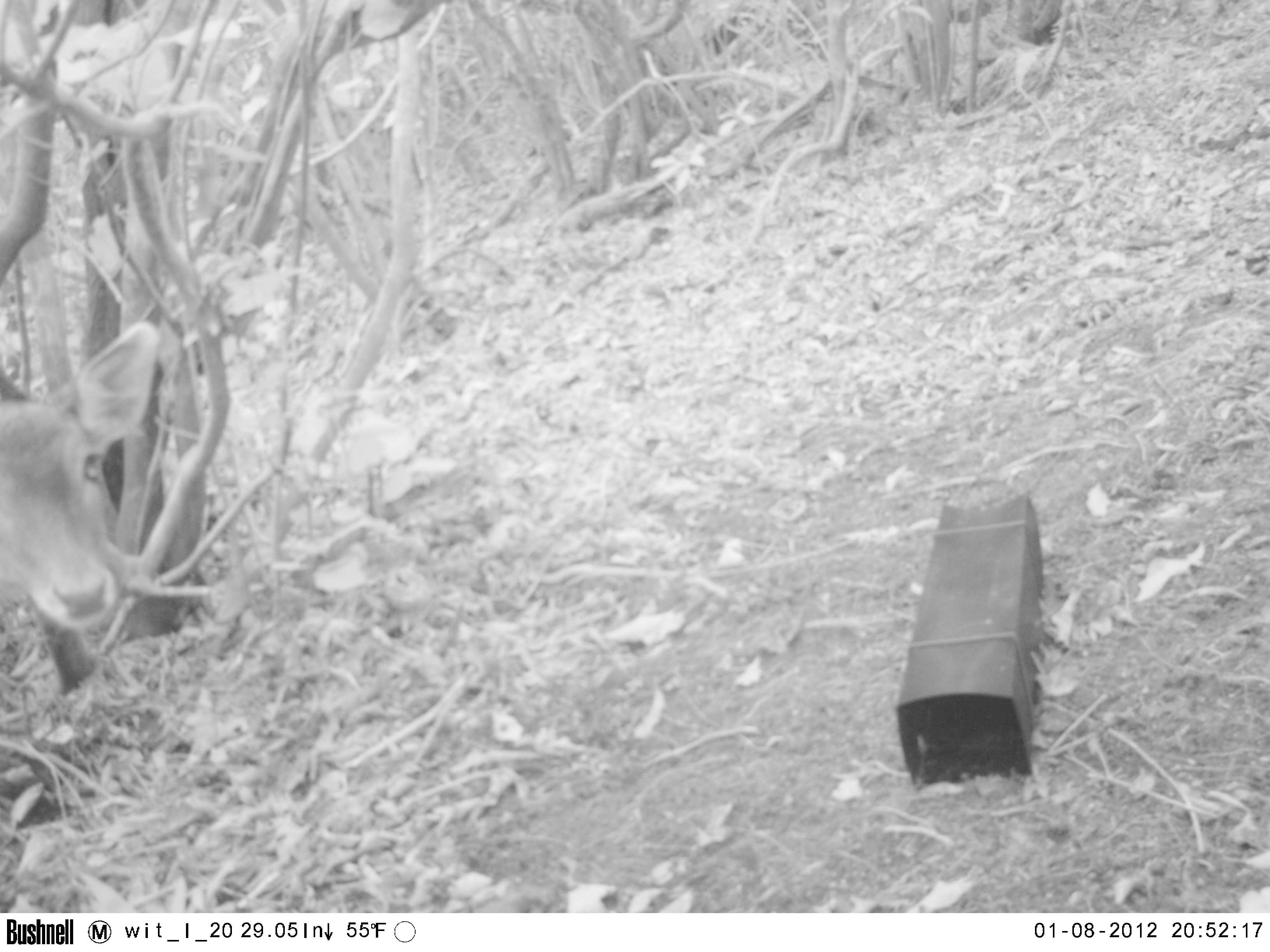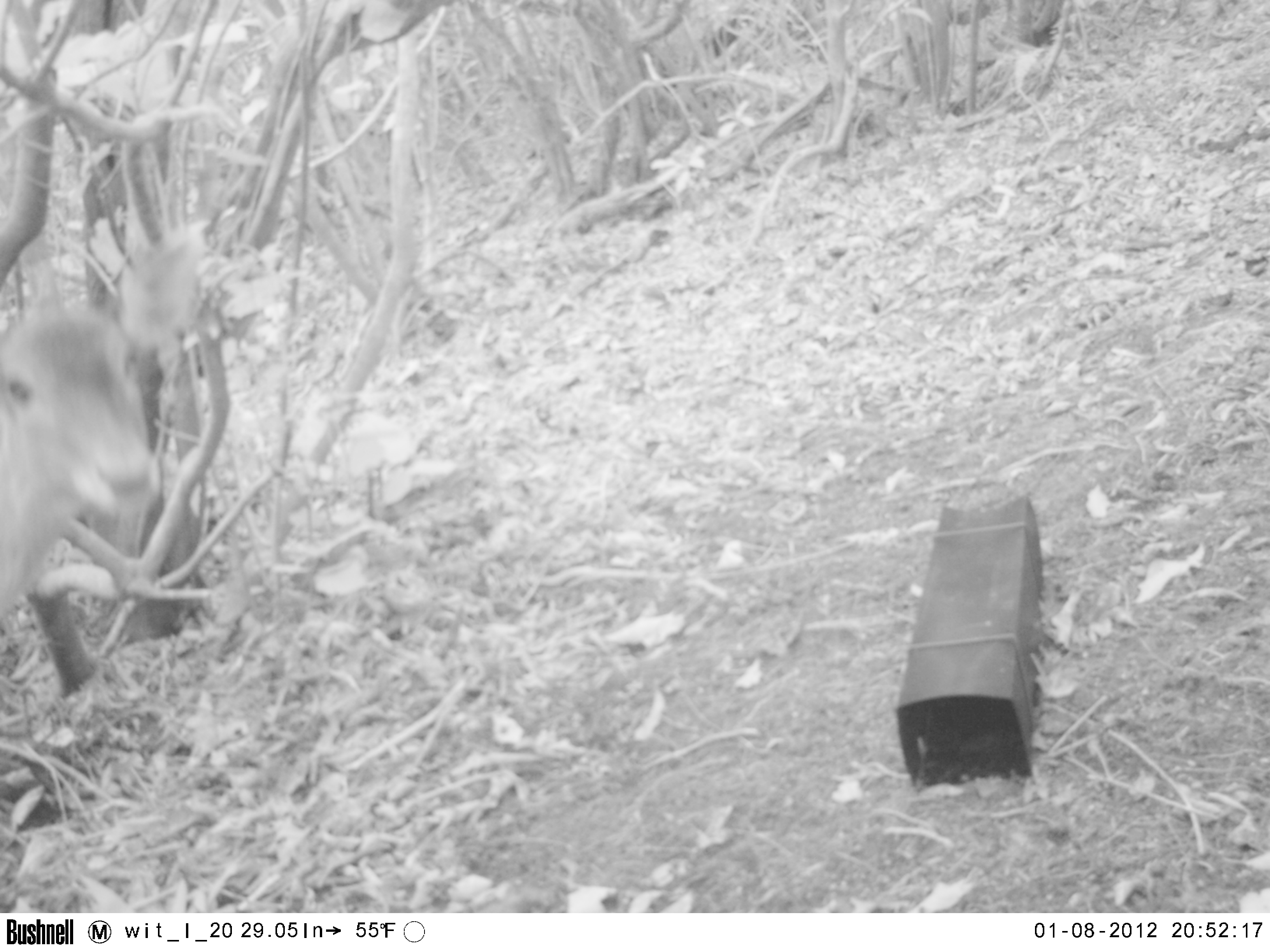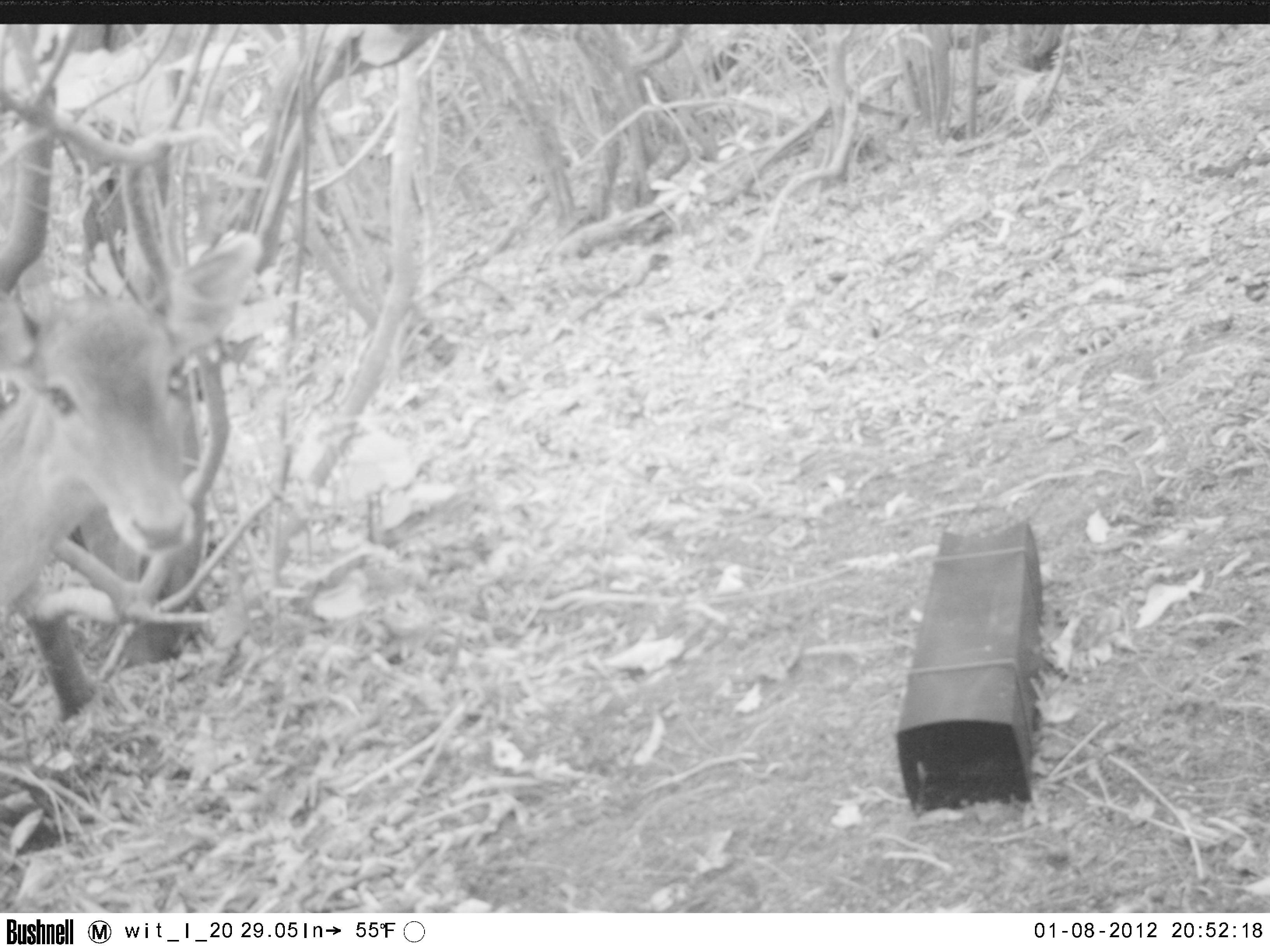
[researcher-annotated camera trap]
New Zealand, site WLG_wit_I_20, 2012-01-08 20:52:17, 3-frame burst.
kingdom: Animalia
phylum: Chordata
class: Mammalia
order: Artiodactyla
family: Cervidae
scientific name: Cervidae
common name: deer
Deer (Cervidae).